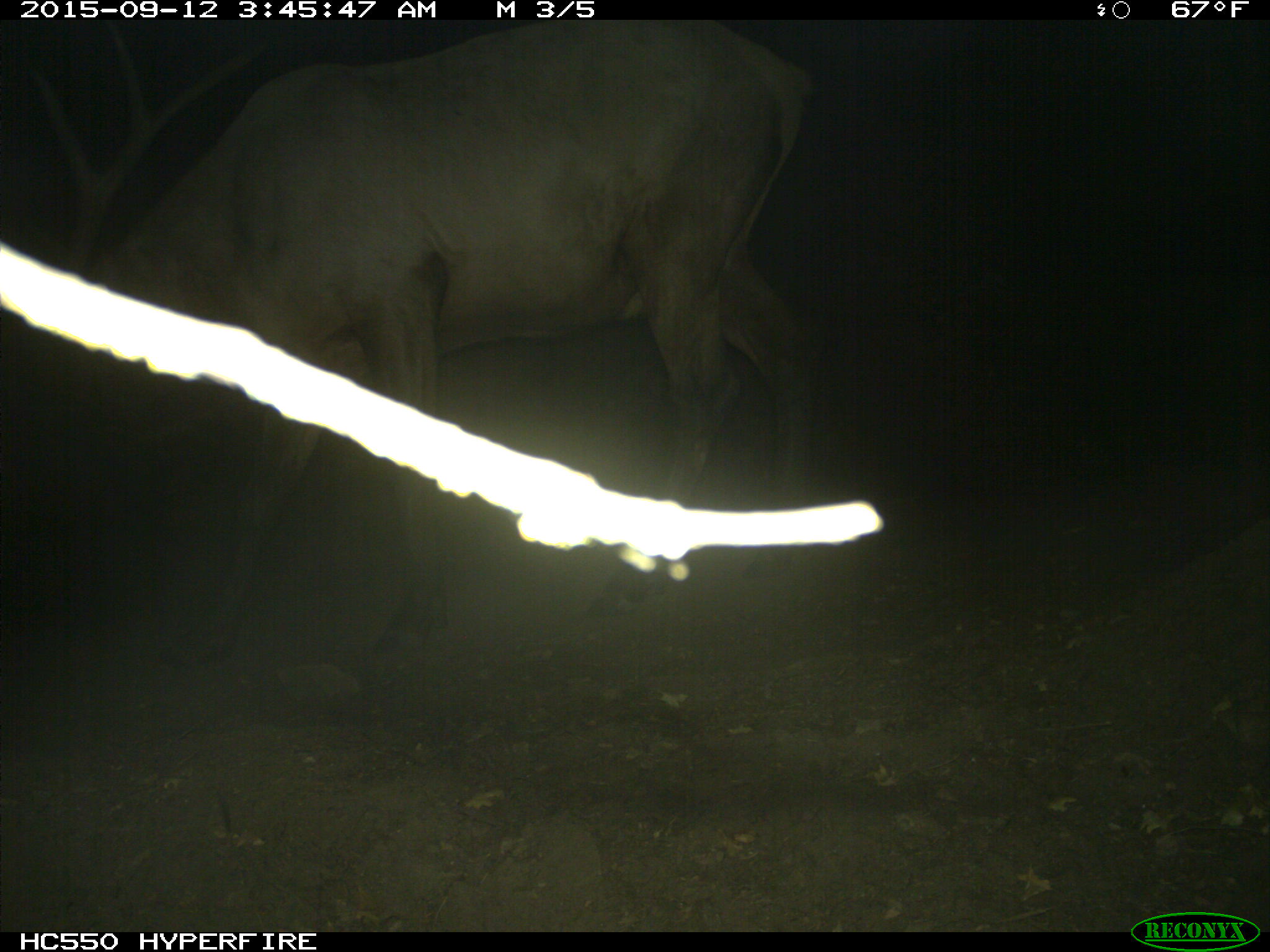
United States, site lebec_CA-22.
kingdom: Animalia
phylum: Chordata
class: Mammalia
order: Artiodactyla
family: Cervidae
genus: Cervus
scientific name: Cervus canadensis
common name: elk